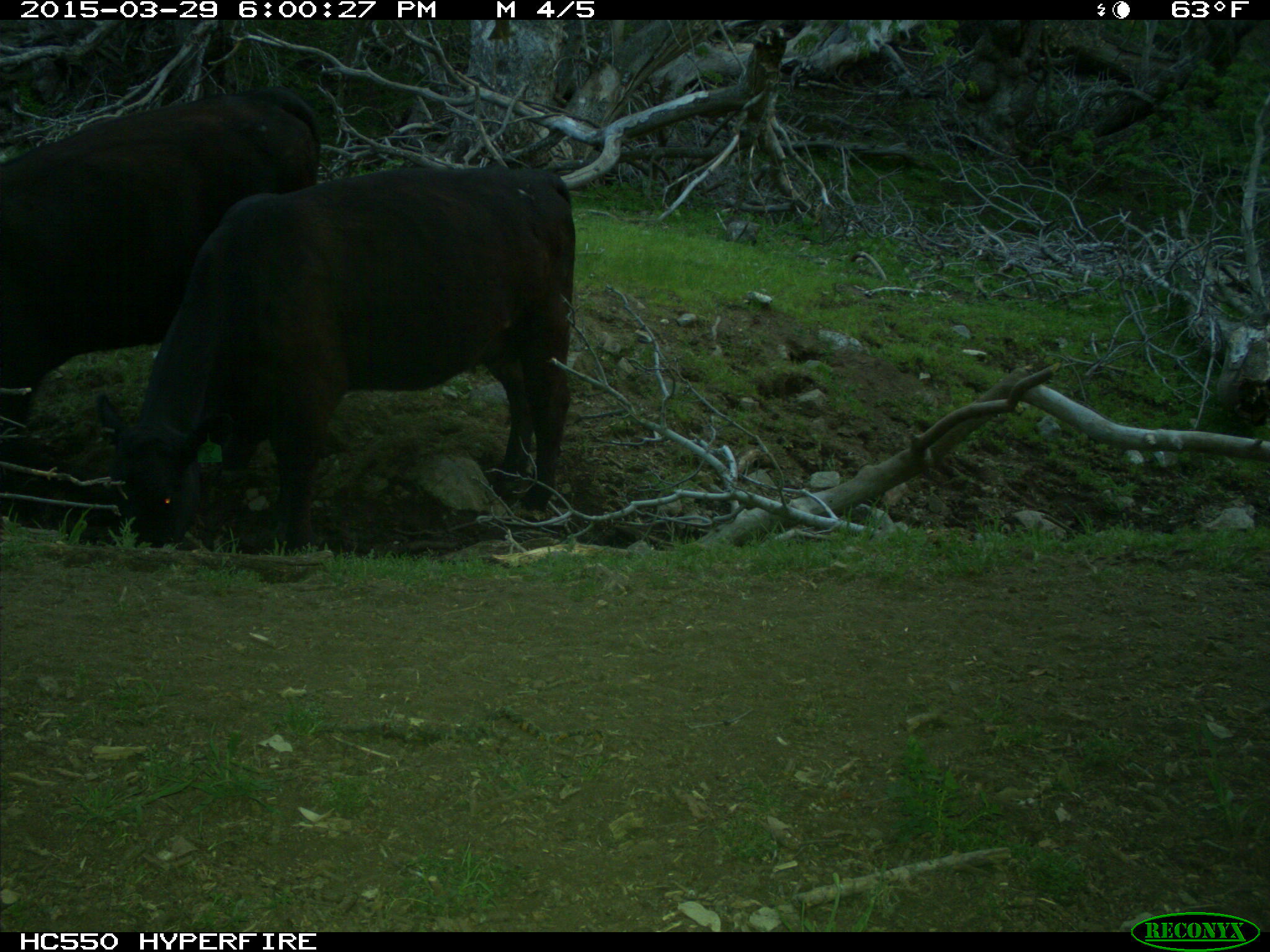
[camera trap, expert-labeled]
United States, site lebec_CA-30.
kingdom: Animalia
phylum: Chordata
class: Mammalia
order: Artiodactyla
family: Bovidae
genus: Bos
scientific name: Bos taurus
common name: domestic cow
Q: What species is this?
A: Bos taurus (domestic cow).